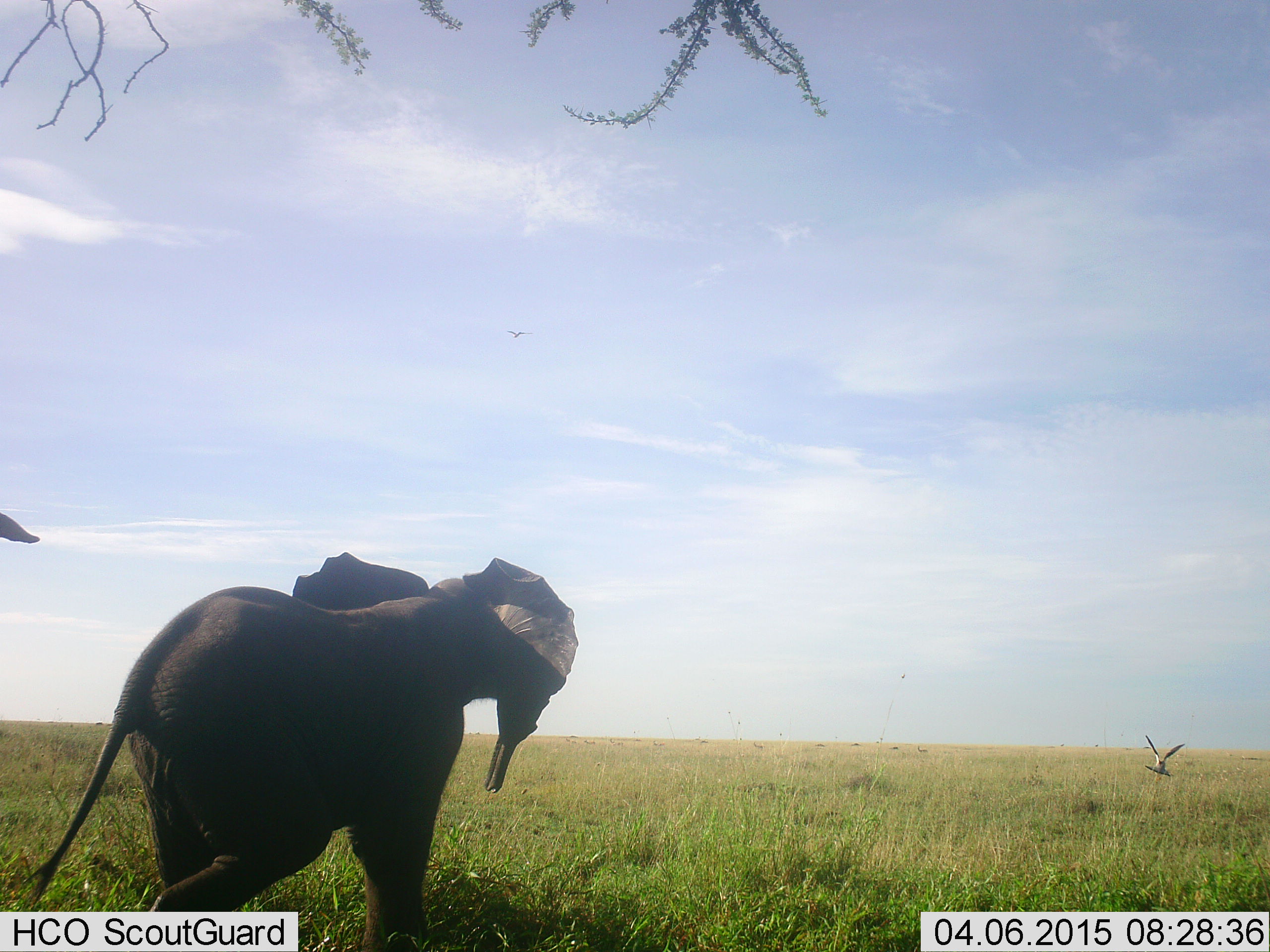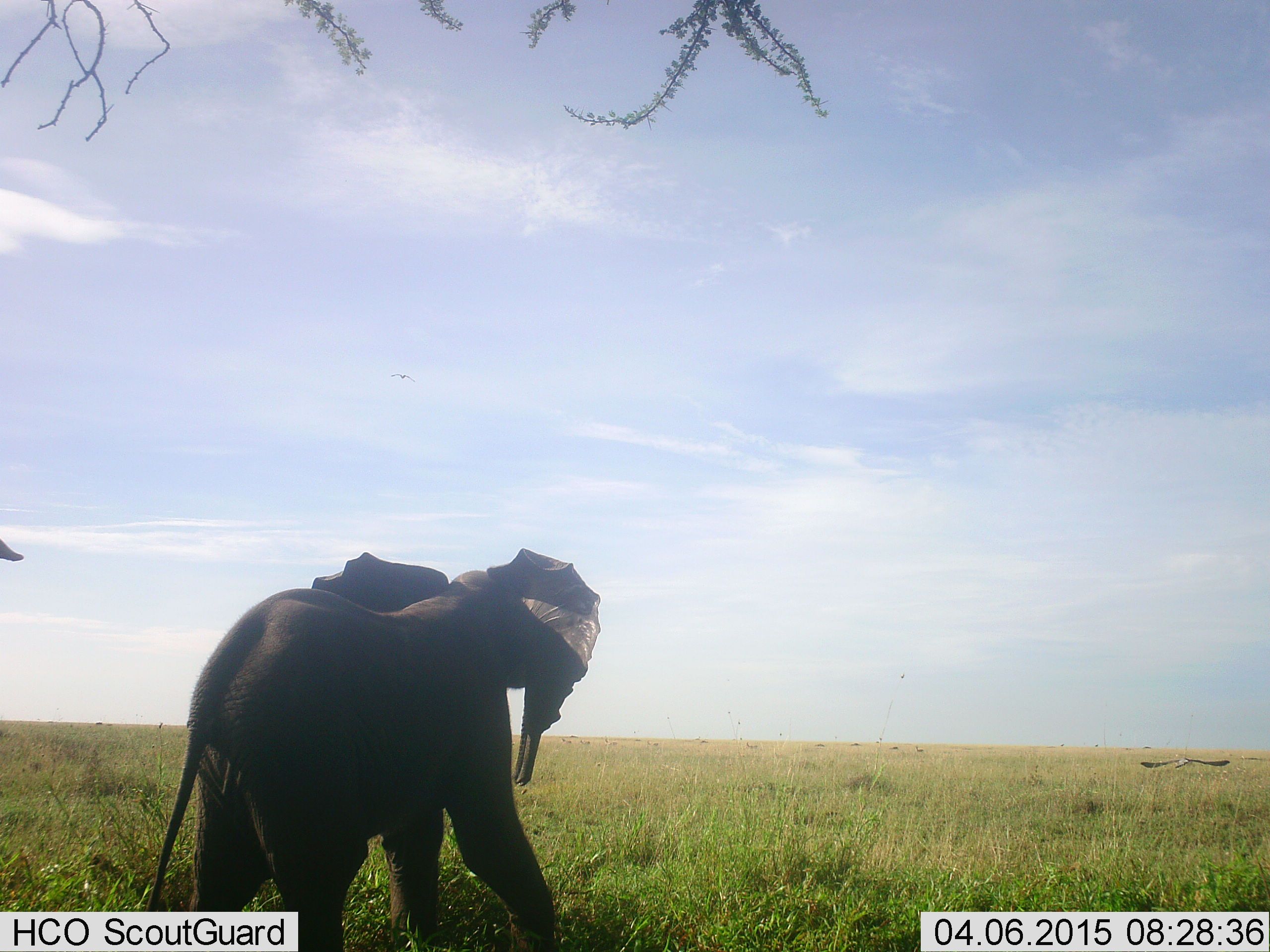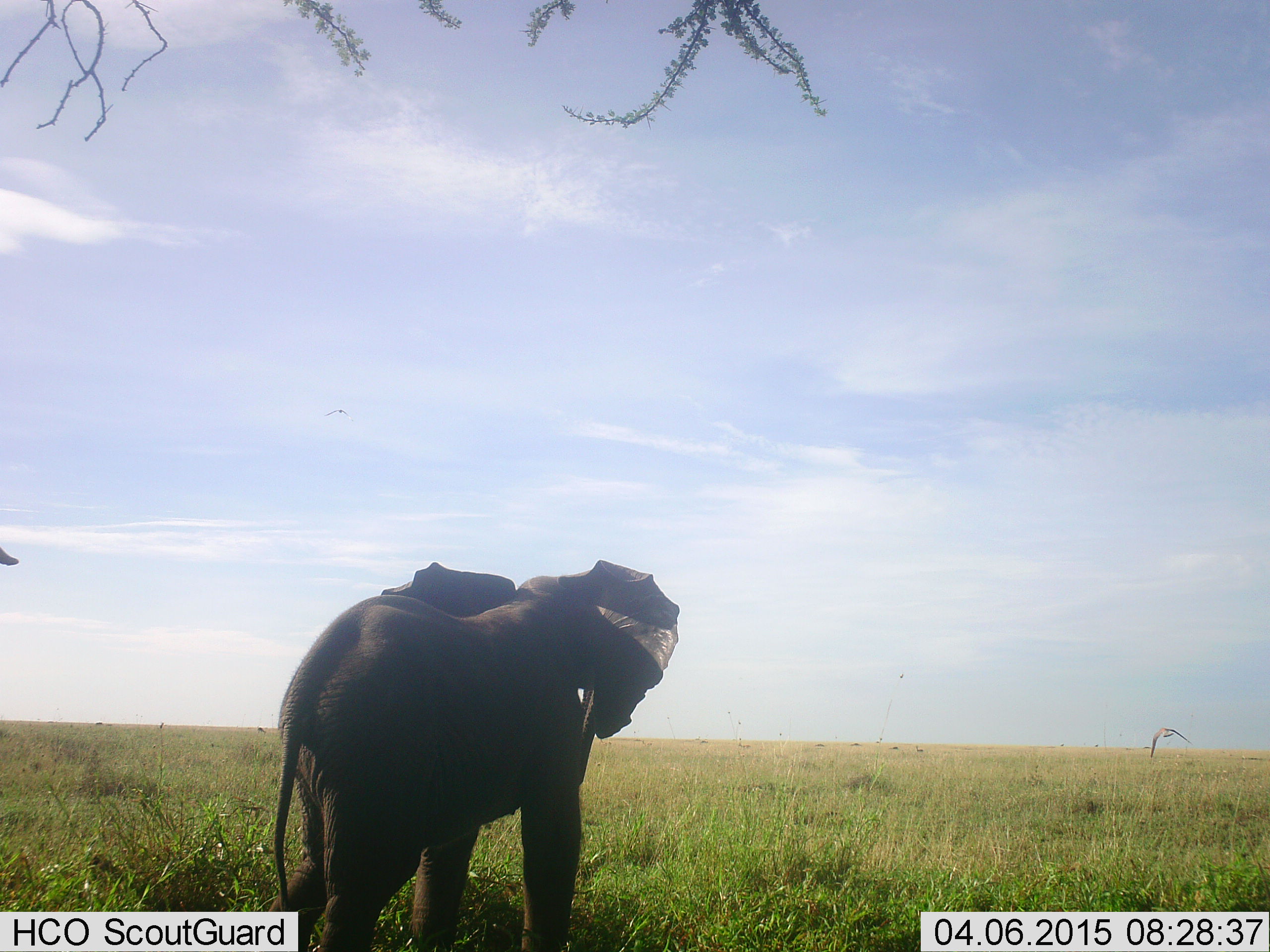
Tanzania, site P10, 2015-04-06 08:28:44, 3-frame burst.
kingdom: Animalia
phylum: Chordata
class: Mammalia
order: Proboscidea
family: Elephantidae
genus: Loxodonta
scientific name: Loxodonta africana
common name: african bush elephant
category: elephant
Elephant (african bush elephant) (Loxodonta africana), count 2. Behavior (volunteer vote fractions): standing 33%, resting 0%, moving 95%, interacting 19%. Young present (vote fraction): 38%. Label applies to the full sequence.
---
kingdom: Animalia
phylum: Chordata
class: Aves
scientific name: Aves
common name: bird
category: otherbird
Otherbird (bird) (Aves), count 1. Behavior (volunteer vote fractions): standing 17%, resting 0%, moving 100%, interacting 0%. Young present (vote fraction): 0%. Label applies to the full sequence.